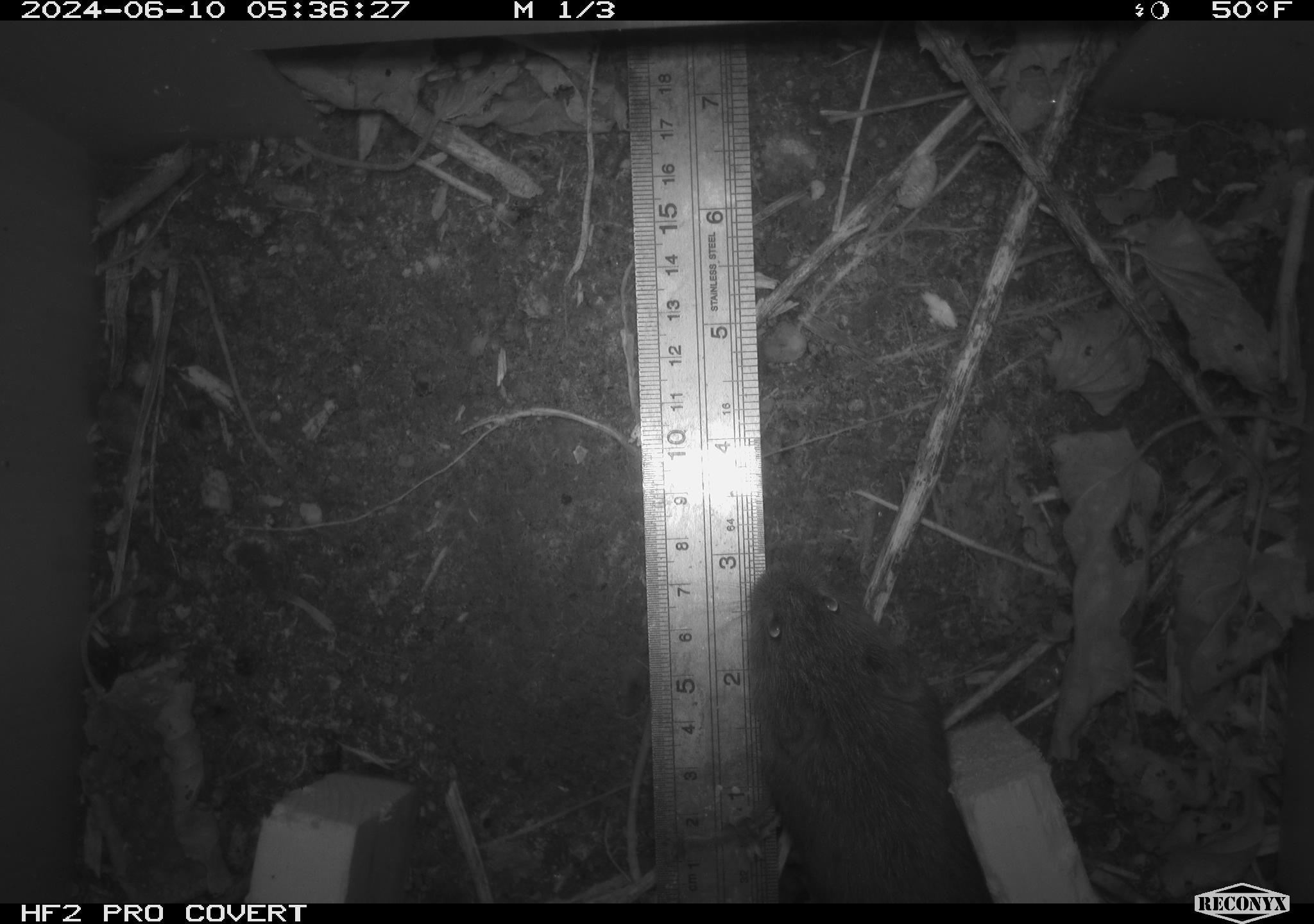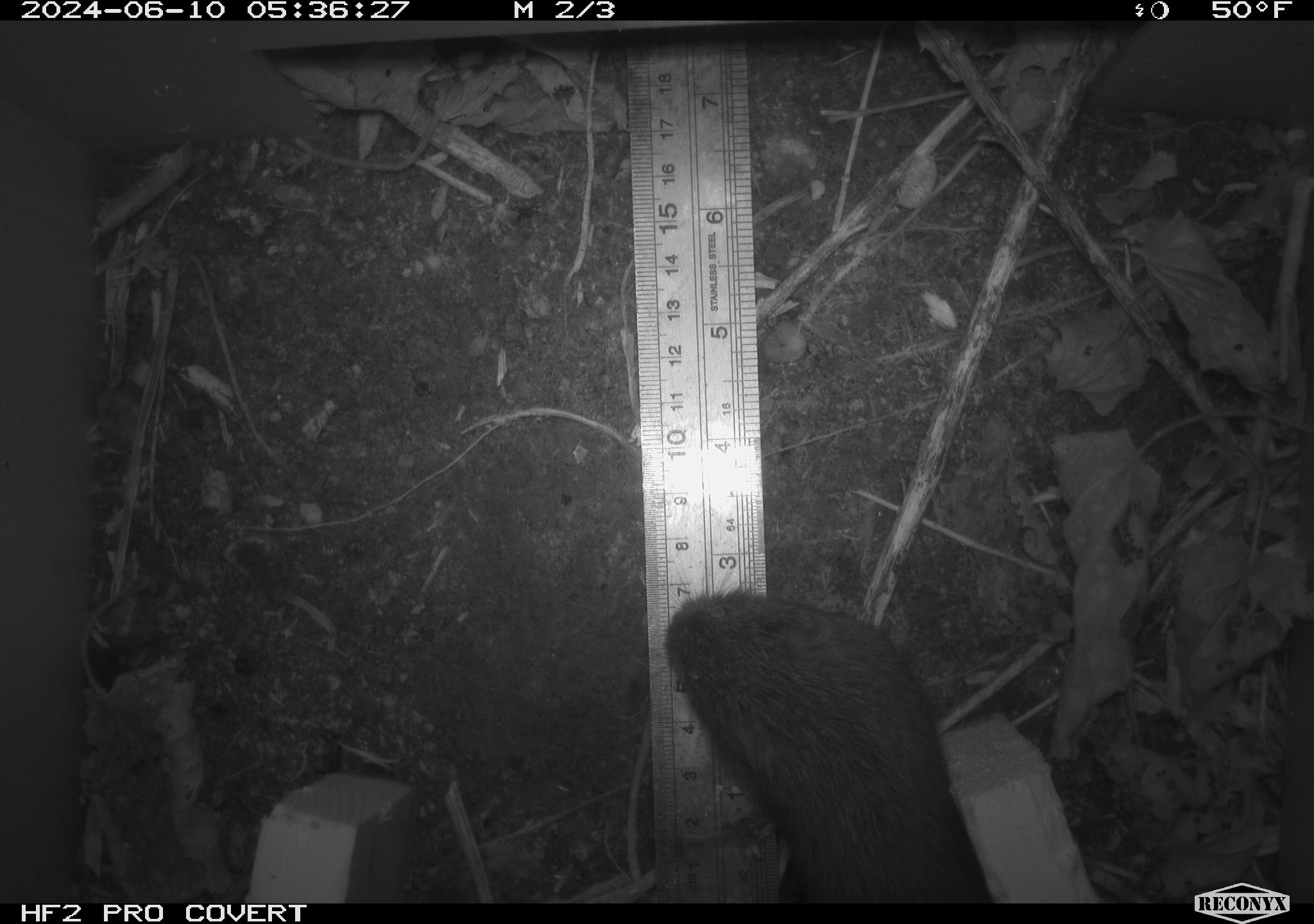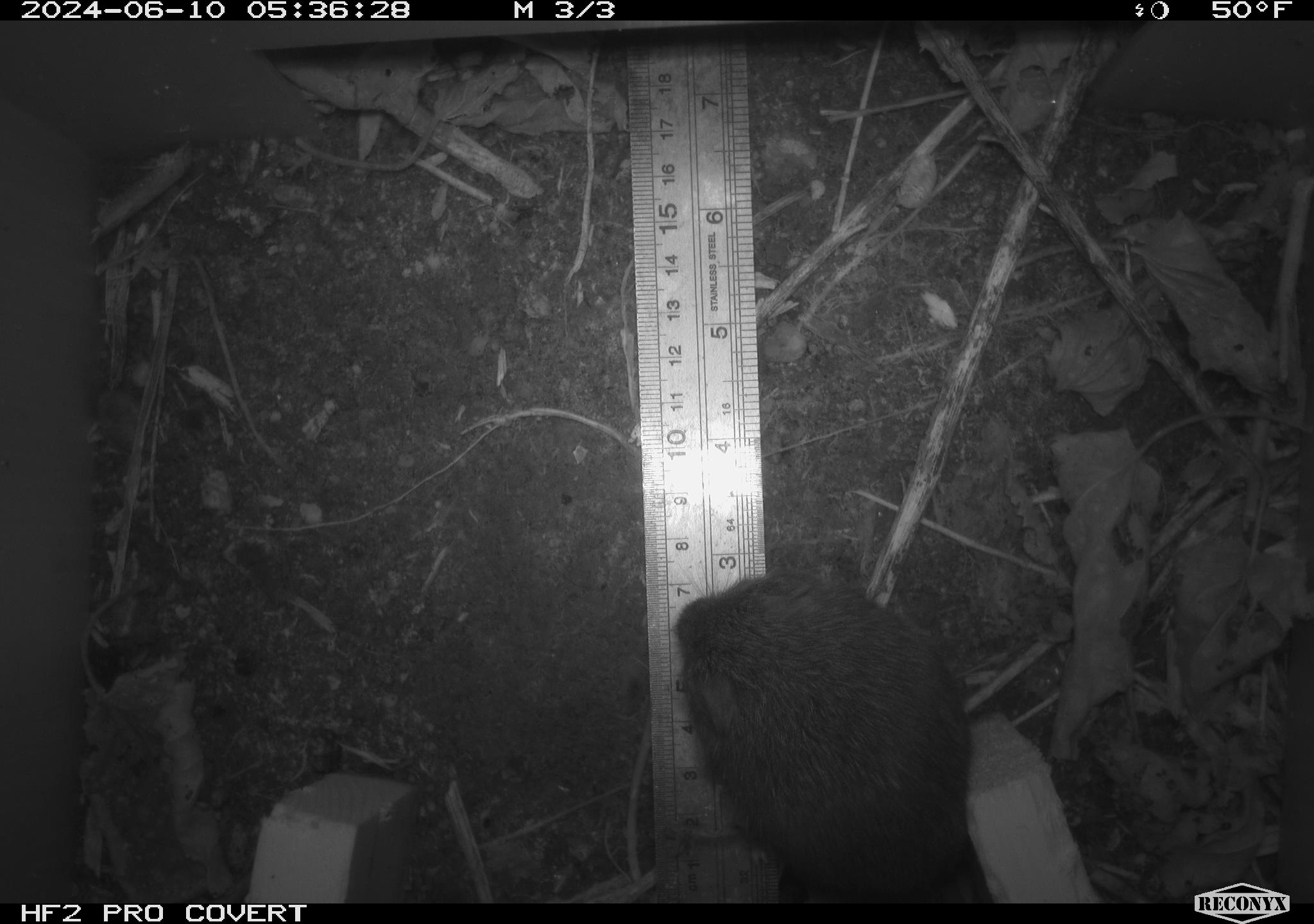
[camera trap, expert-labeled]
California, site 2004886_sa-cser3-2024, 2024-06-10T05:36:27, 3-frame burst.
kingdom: Animalia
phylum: Chordata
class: Mammalia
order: Rodentia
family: Cricetidae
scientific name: Cricetidae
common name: hamsters, voles, lemmings, and allies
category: cricetidae family